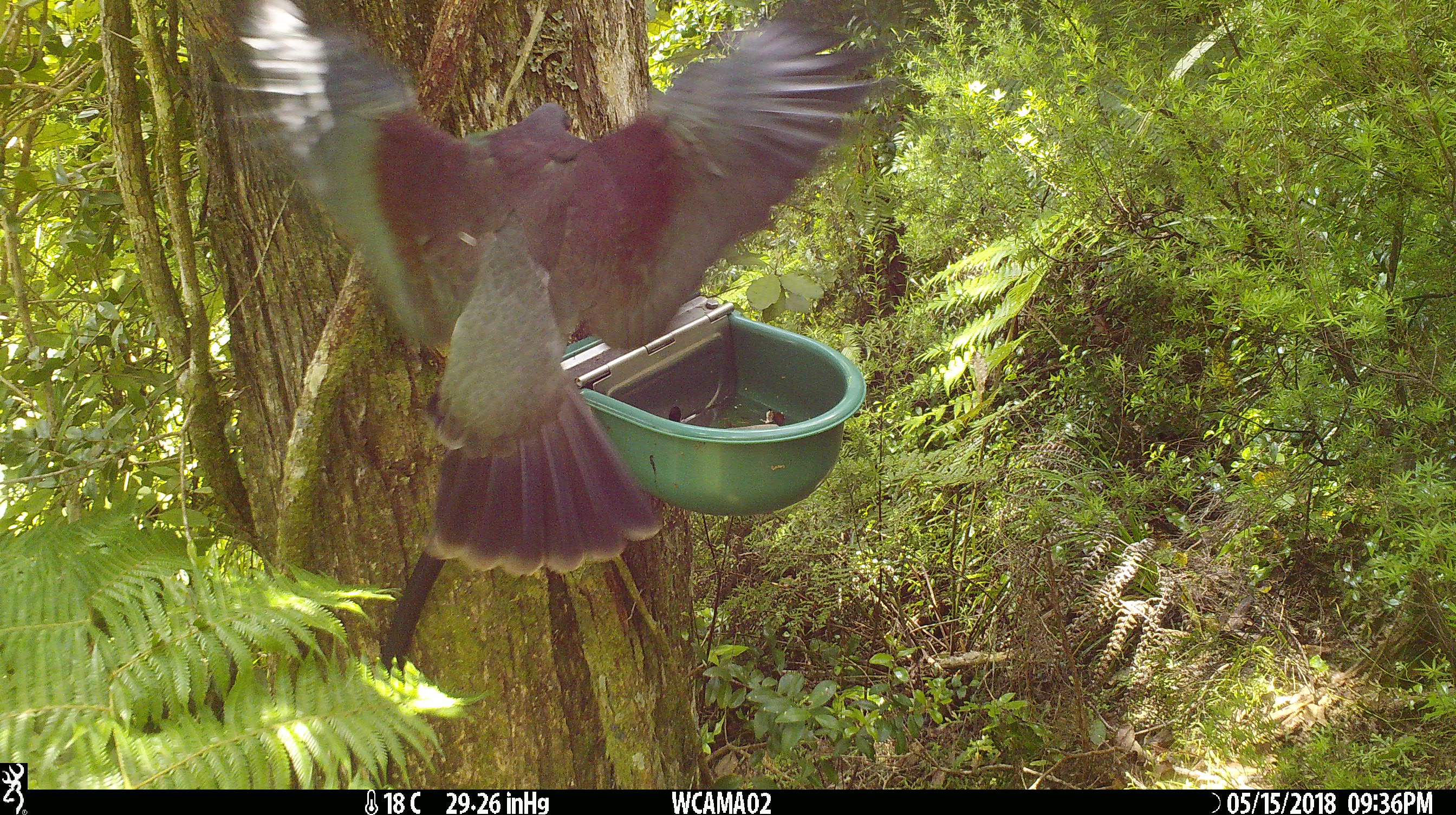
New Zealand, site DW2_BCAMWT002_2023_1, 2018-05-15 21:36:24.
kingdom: Animalia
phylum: Chordata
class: Aves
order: Columbiformes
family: Columbidae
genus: Hemiphaga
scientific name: Hemiphaga novaeseelandiae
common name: new zealand pigeon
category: kereru